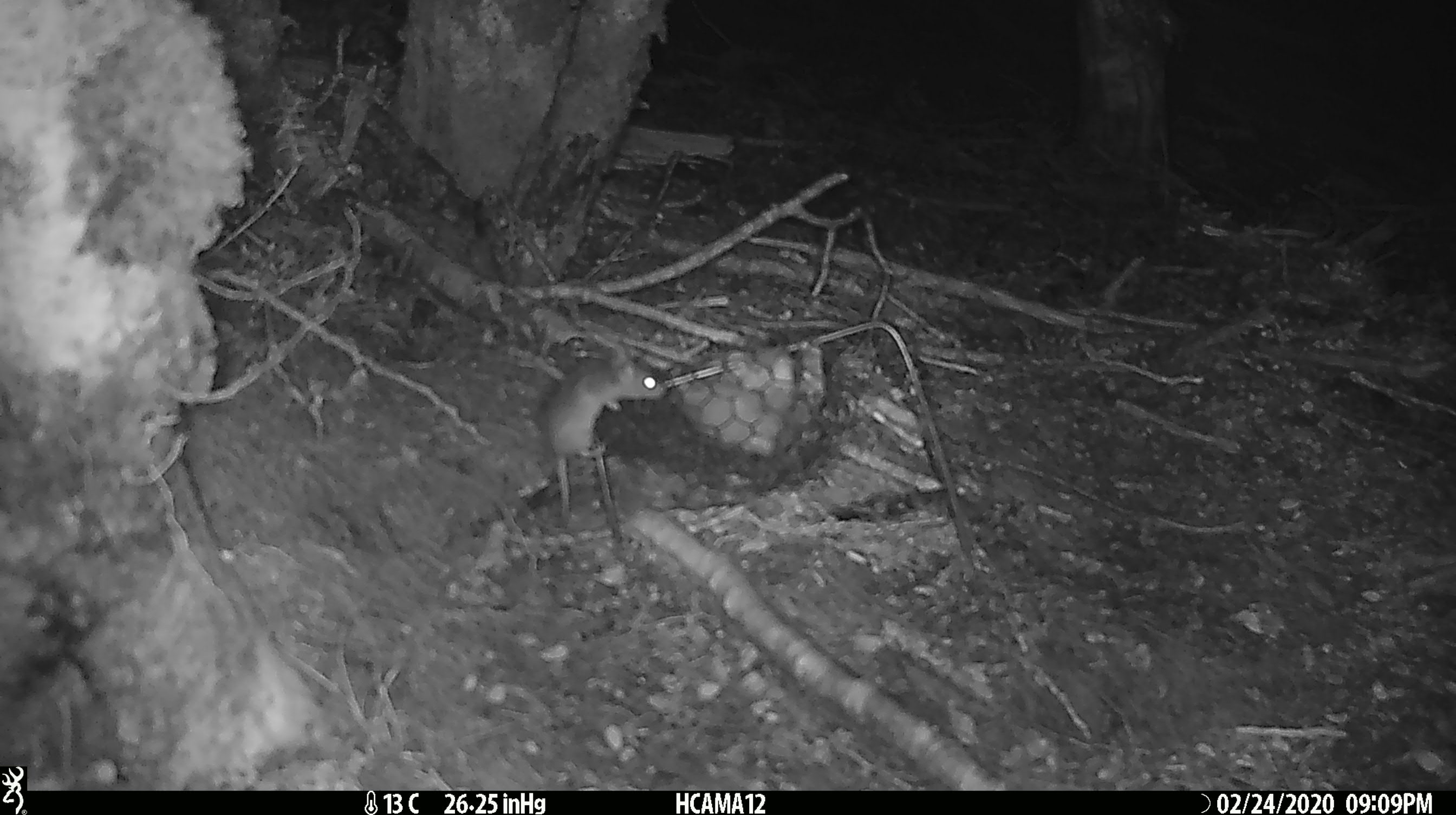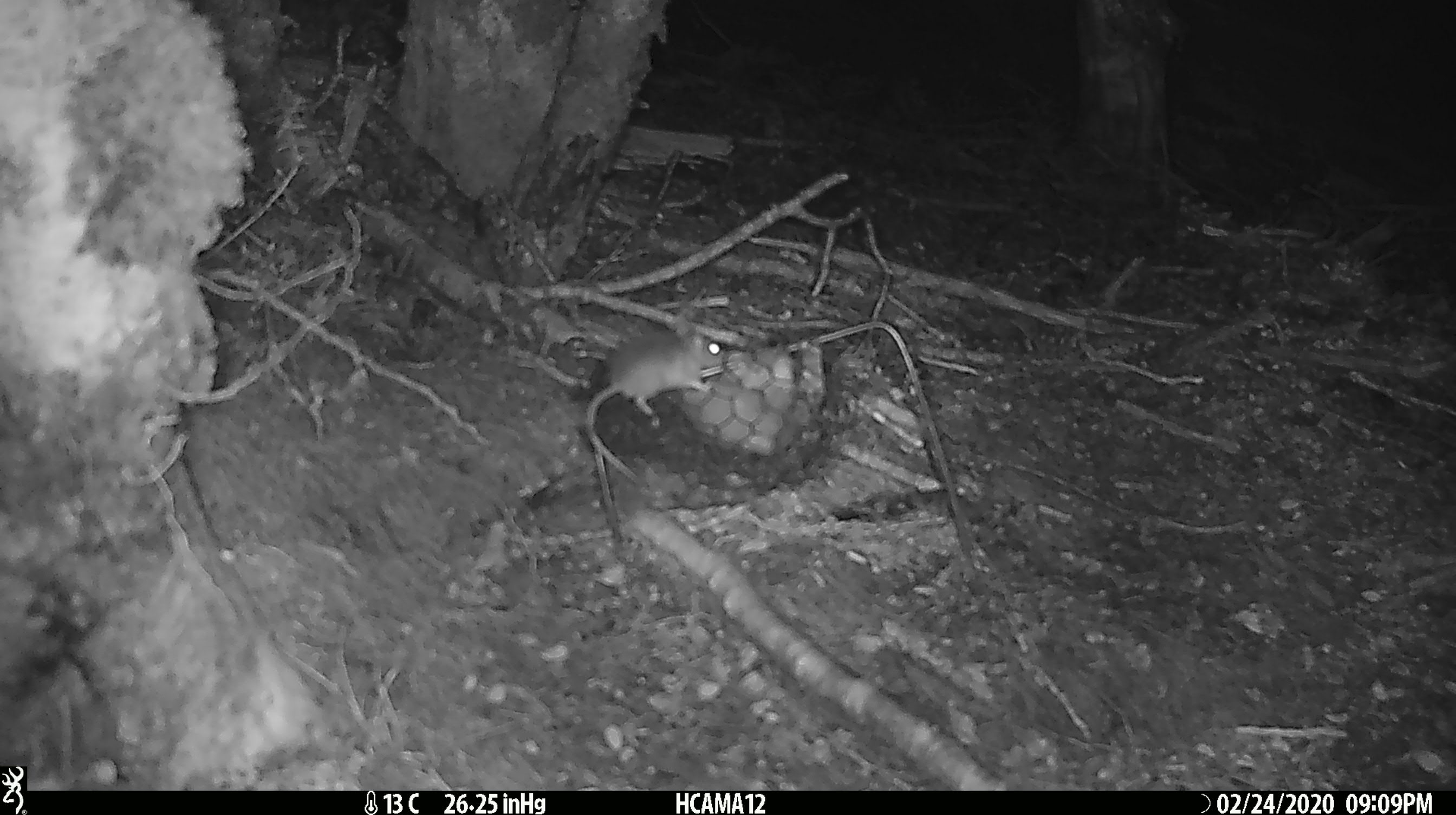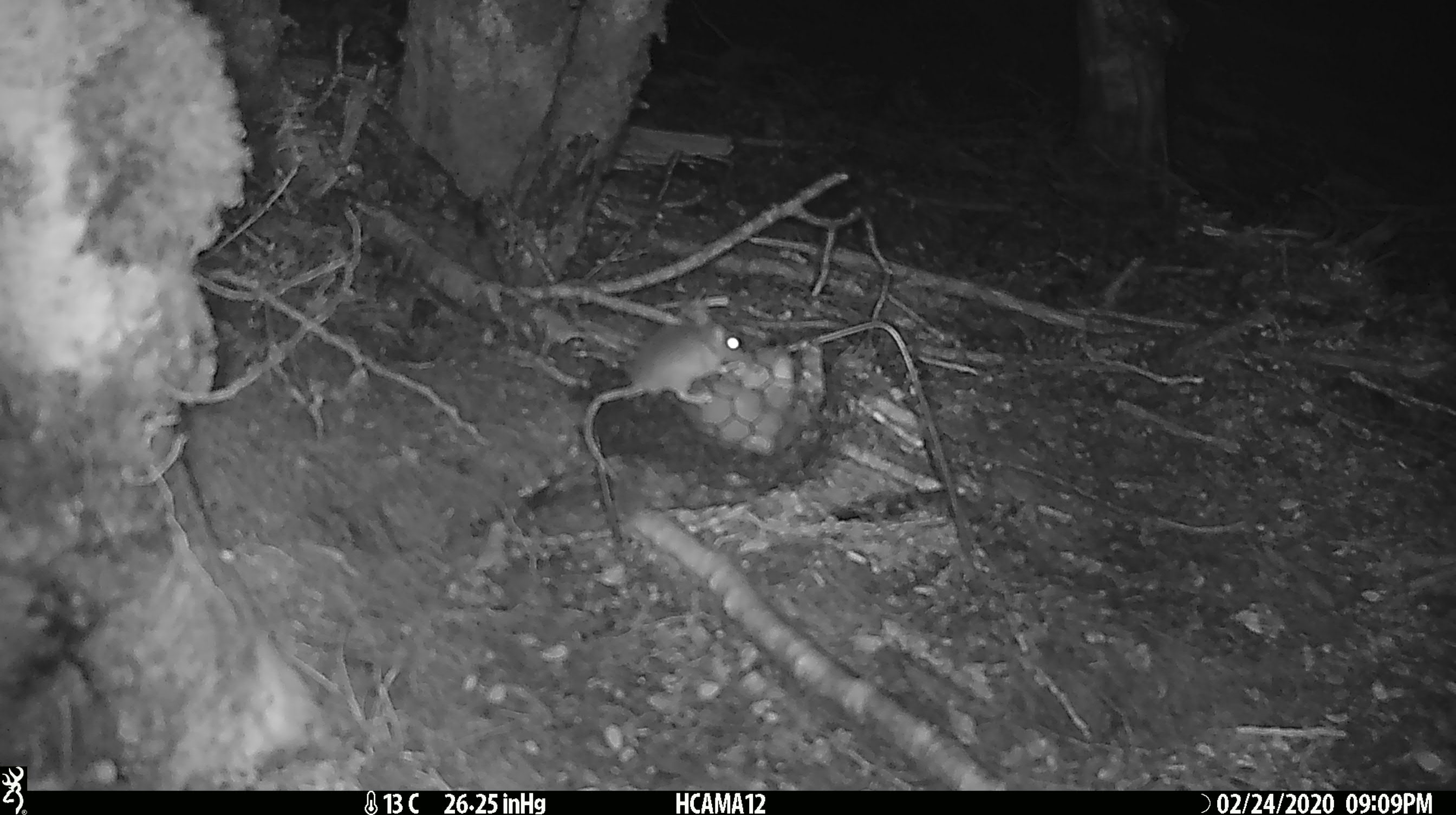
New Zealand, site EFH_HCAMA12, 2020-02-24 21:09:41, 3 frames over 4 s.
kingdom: Animalia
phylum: Chordata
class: Mammalia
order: Rodentia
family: Muridae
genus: Mus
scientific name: Mus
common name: mouse